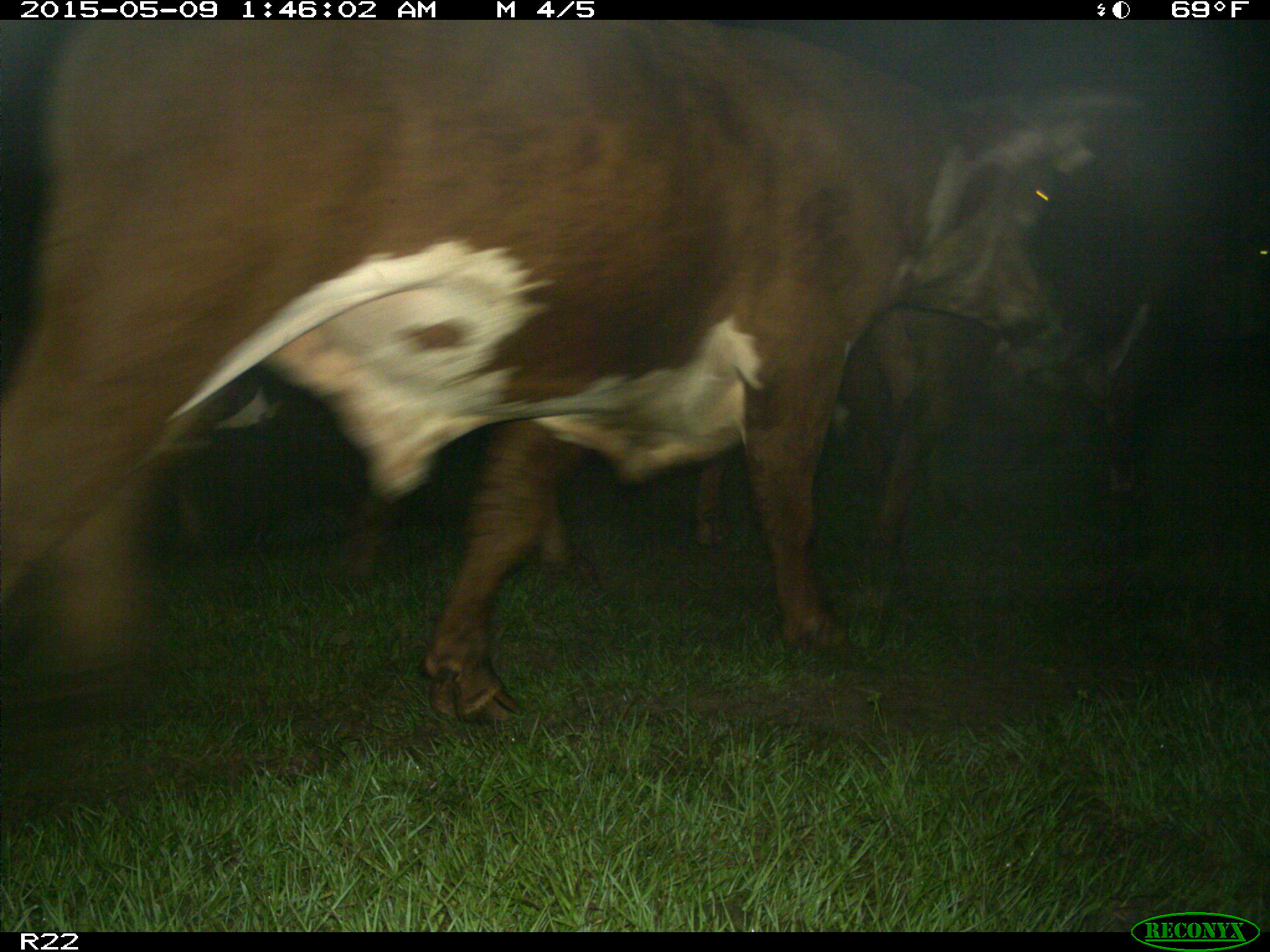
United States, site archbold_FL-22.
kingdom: Animalia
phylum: Chordata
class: Mammalia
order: Artiodactyla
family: Bovidae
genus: Bos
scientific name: Bos taurus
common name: domestic cow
Bos taurus (domestic cow).